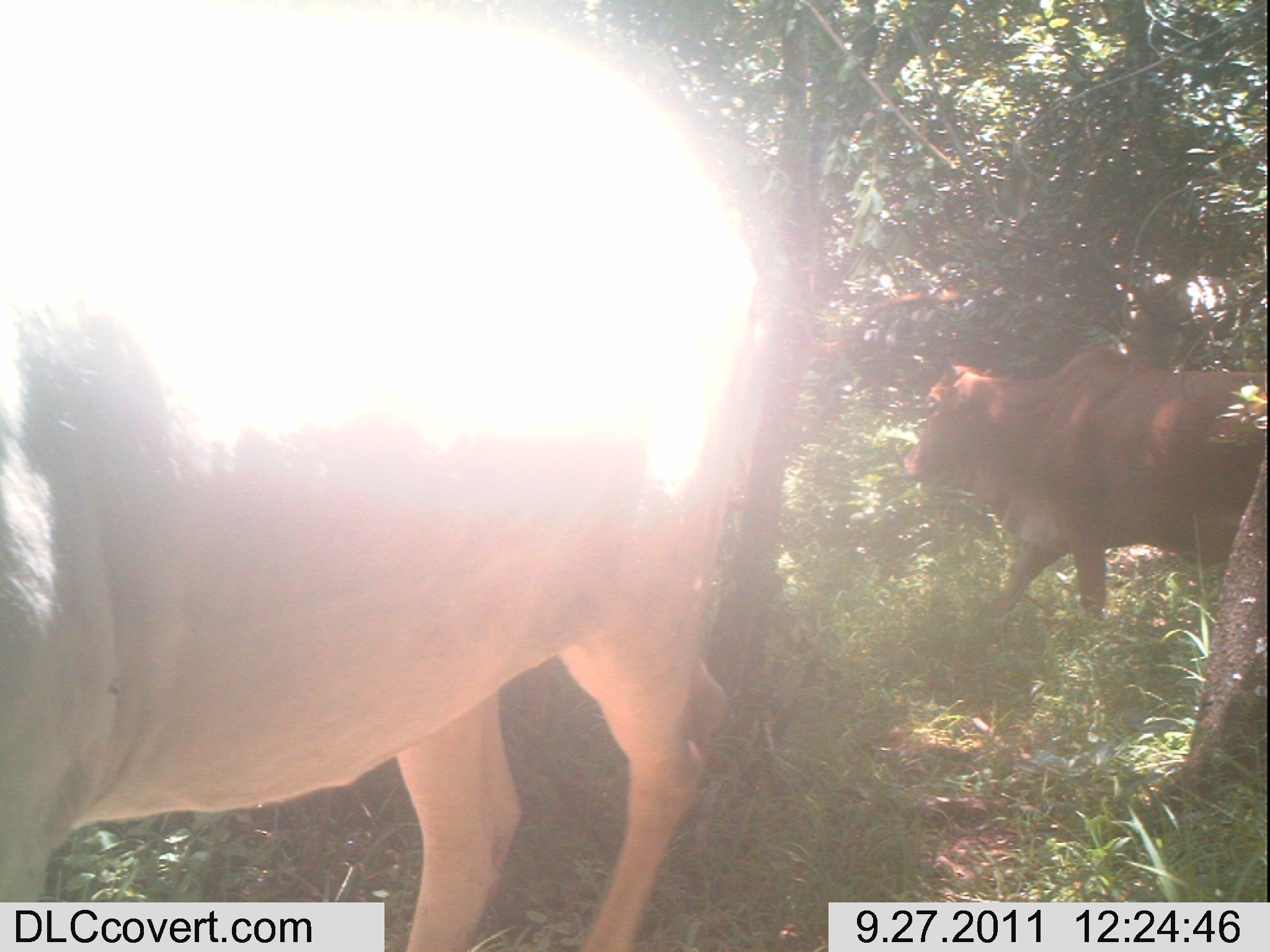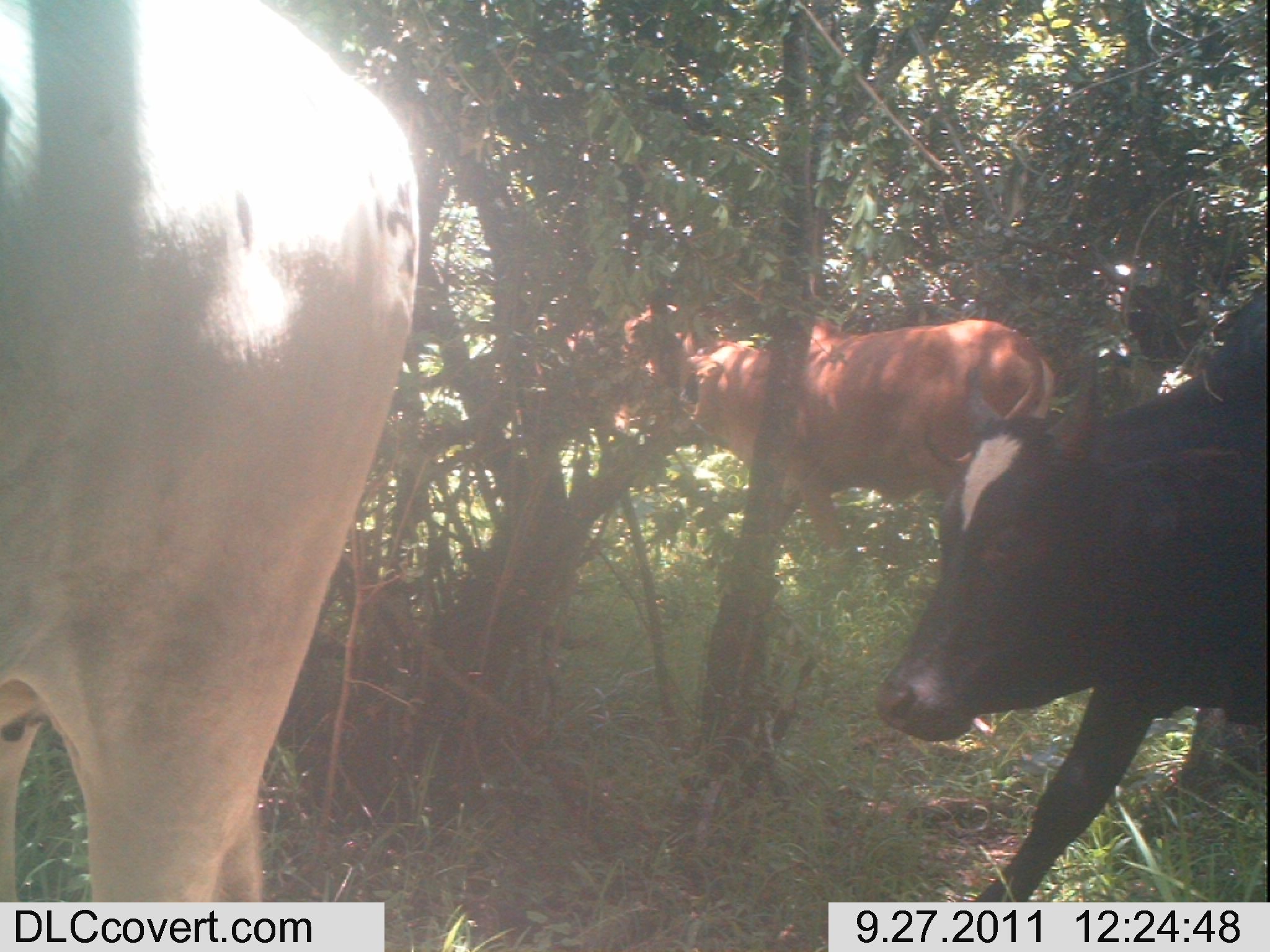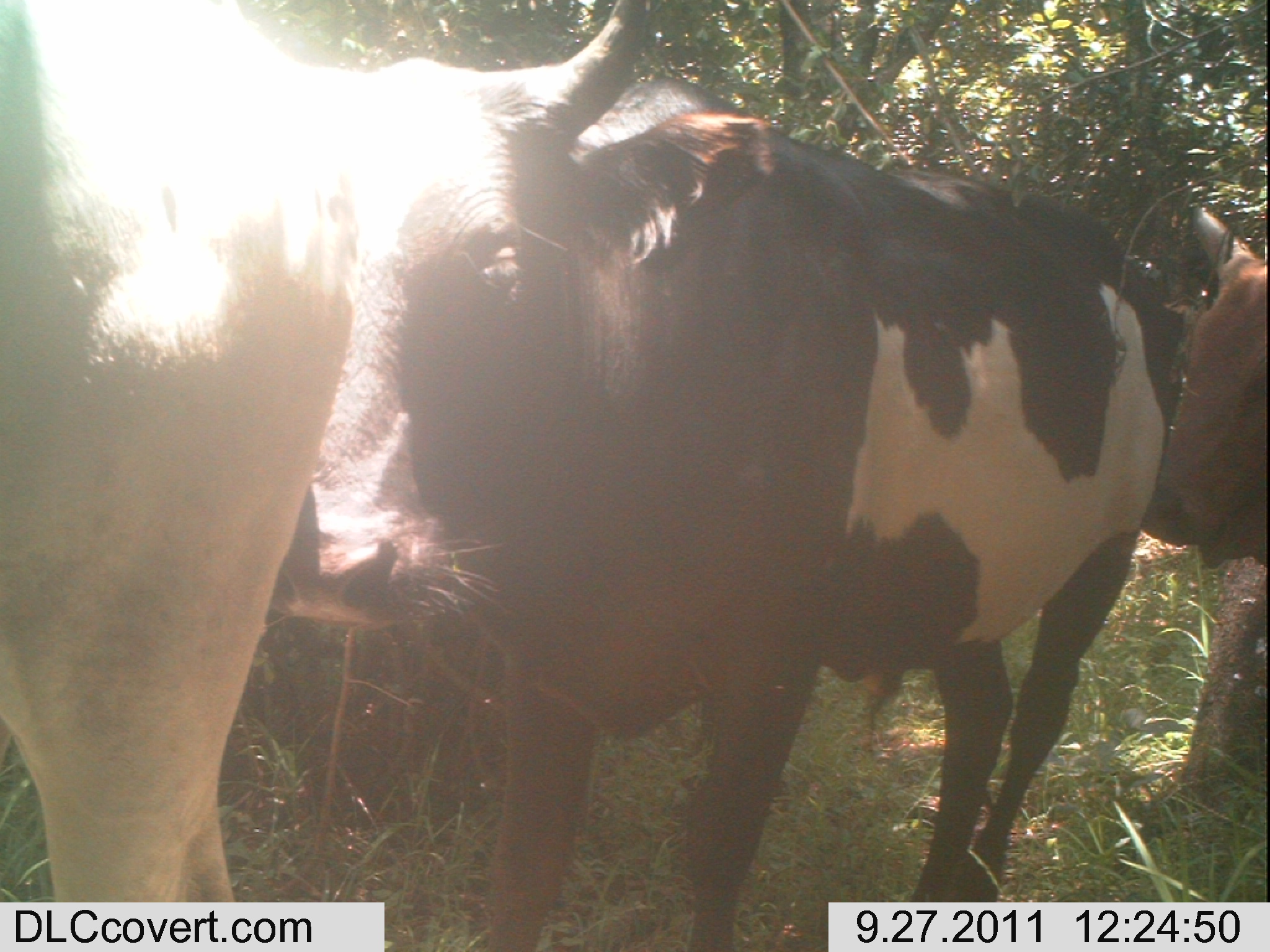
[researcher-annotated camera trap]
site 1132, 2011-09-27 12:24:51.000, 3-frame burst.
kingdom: Animalia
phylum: Chordata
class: Mammalia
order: Artiodactyla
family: Bovidae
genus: Bos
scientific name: Bos taurus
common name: domestic cattle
Bos taurus (domestic cattle), count 2.